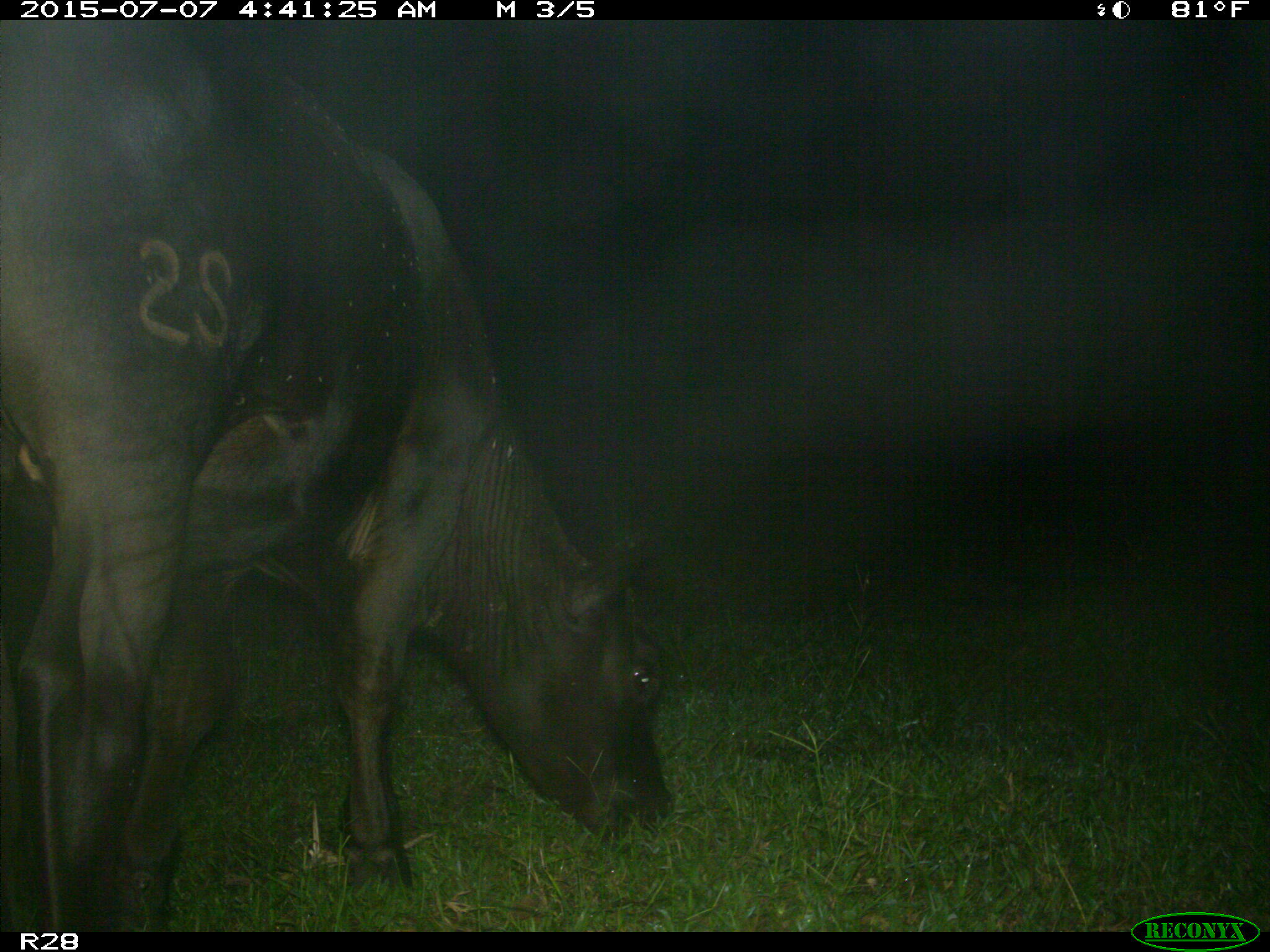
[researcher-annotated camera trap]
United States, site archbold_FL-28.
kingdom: Animalia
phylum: Chordata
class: Mammalia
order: Artiodactyla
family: Bovidae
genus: Bos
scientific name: Bos taurus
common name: domestic cow